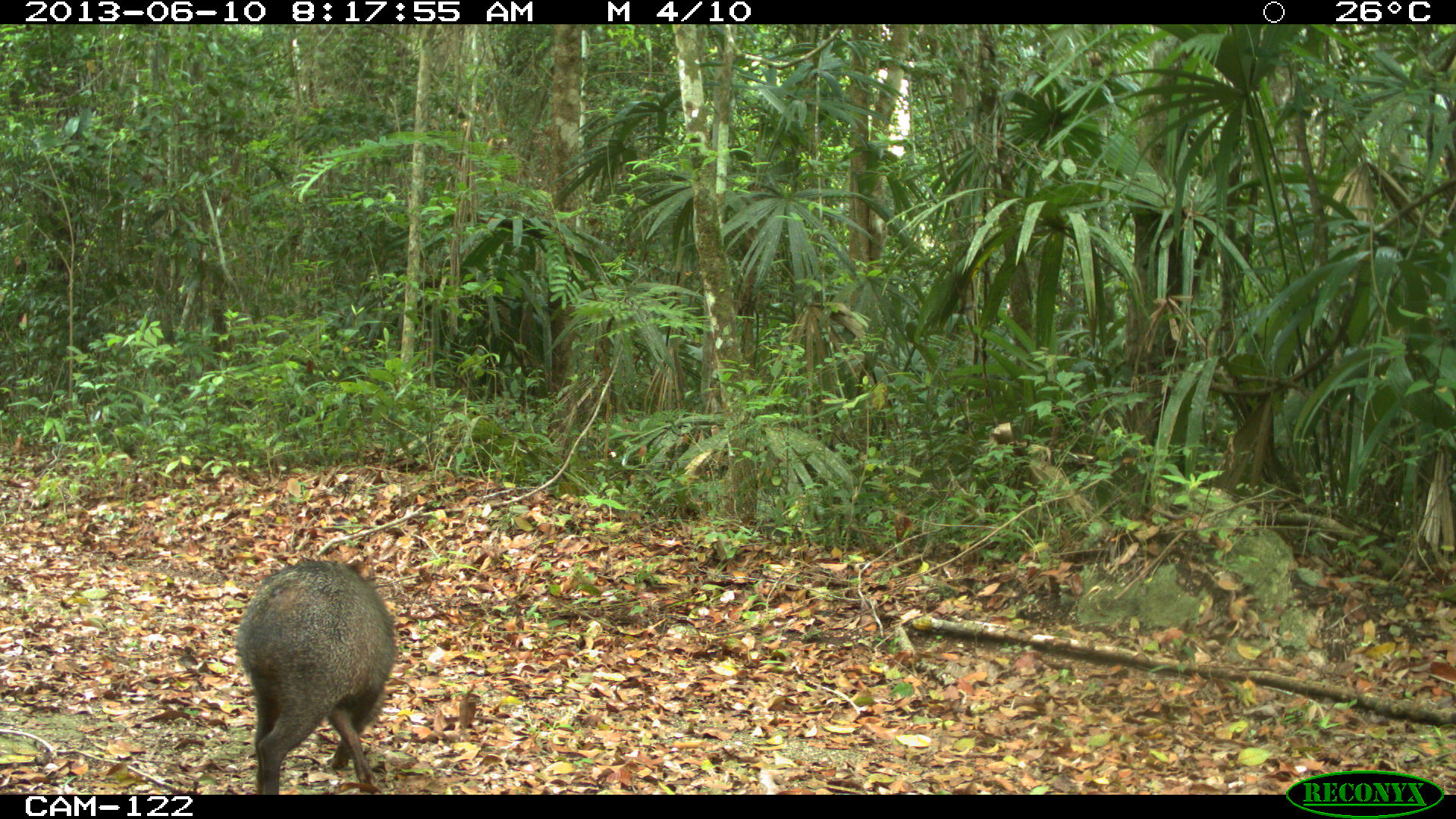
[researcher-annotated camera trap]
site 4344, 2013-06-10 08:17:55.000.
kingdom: Animalia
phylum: Chordata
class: Mammalia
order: Artiodactyla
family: Tayassuidae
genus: Pecari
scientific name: Pecari tajacu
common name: collared peccary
Pecari tajacu (collared peccary), count 1.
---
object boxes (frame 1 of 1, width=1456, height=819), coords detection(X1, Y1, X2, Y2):
pecari tajacu: detection(231, 552, 399, 792)